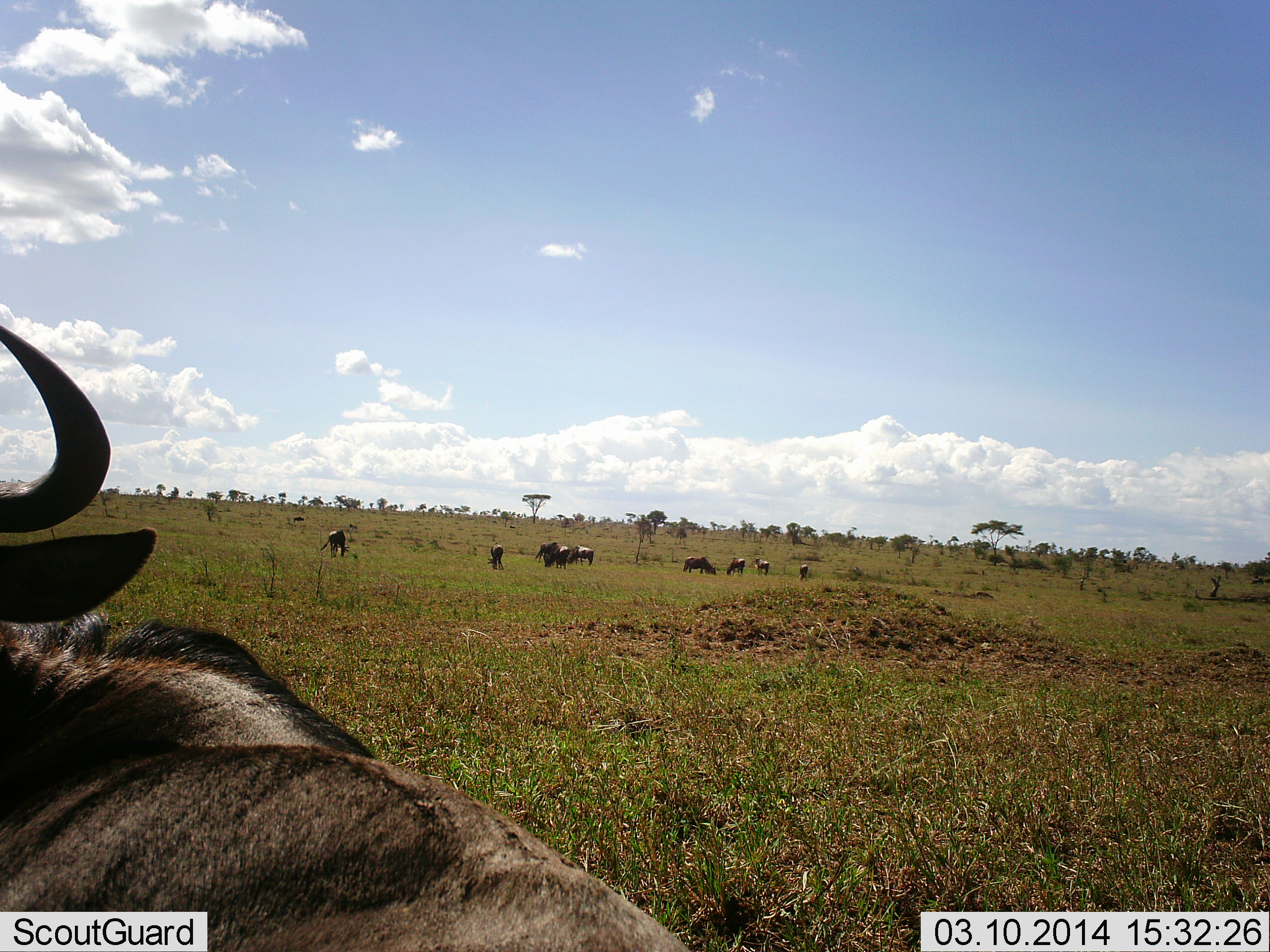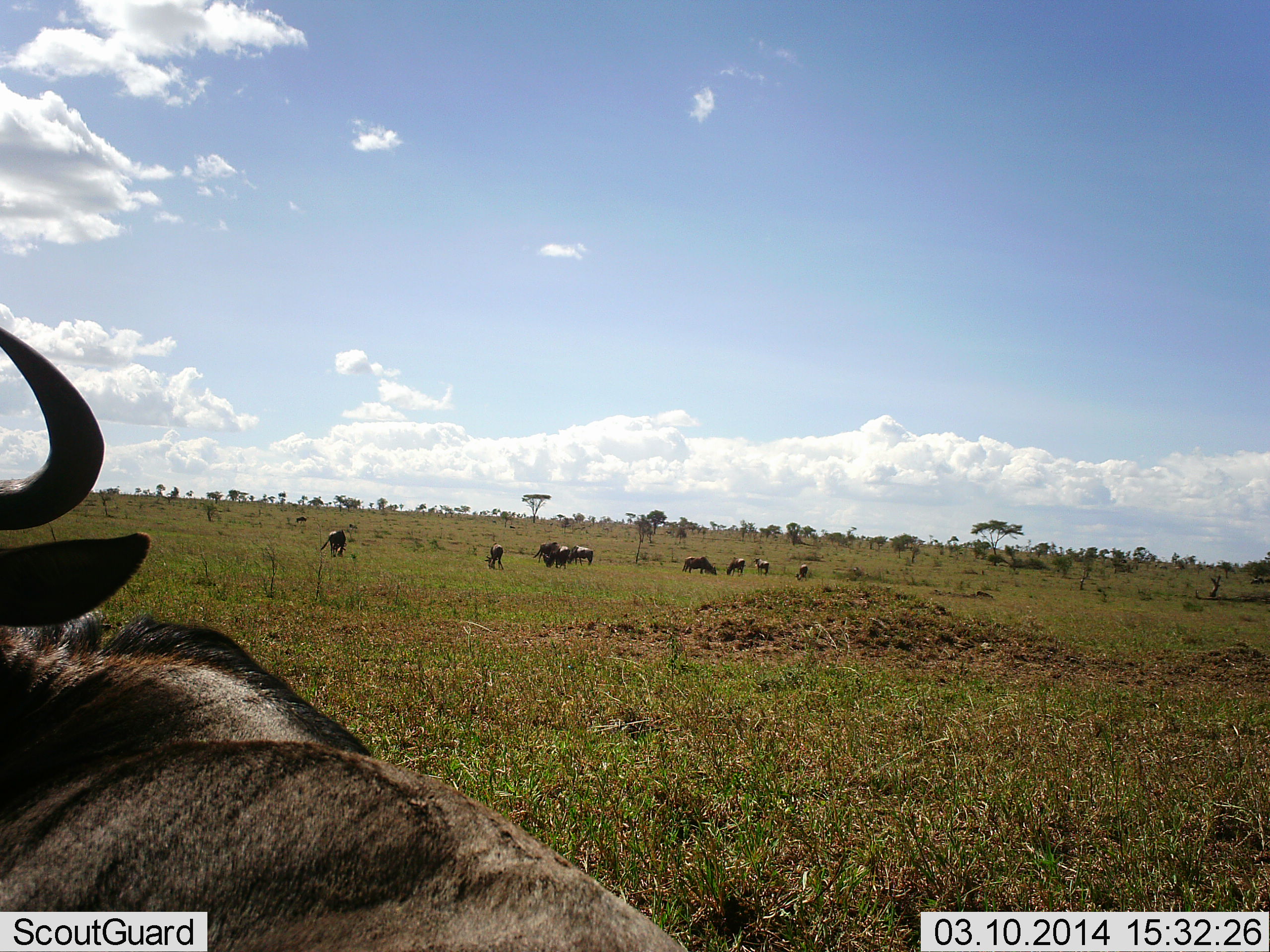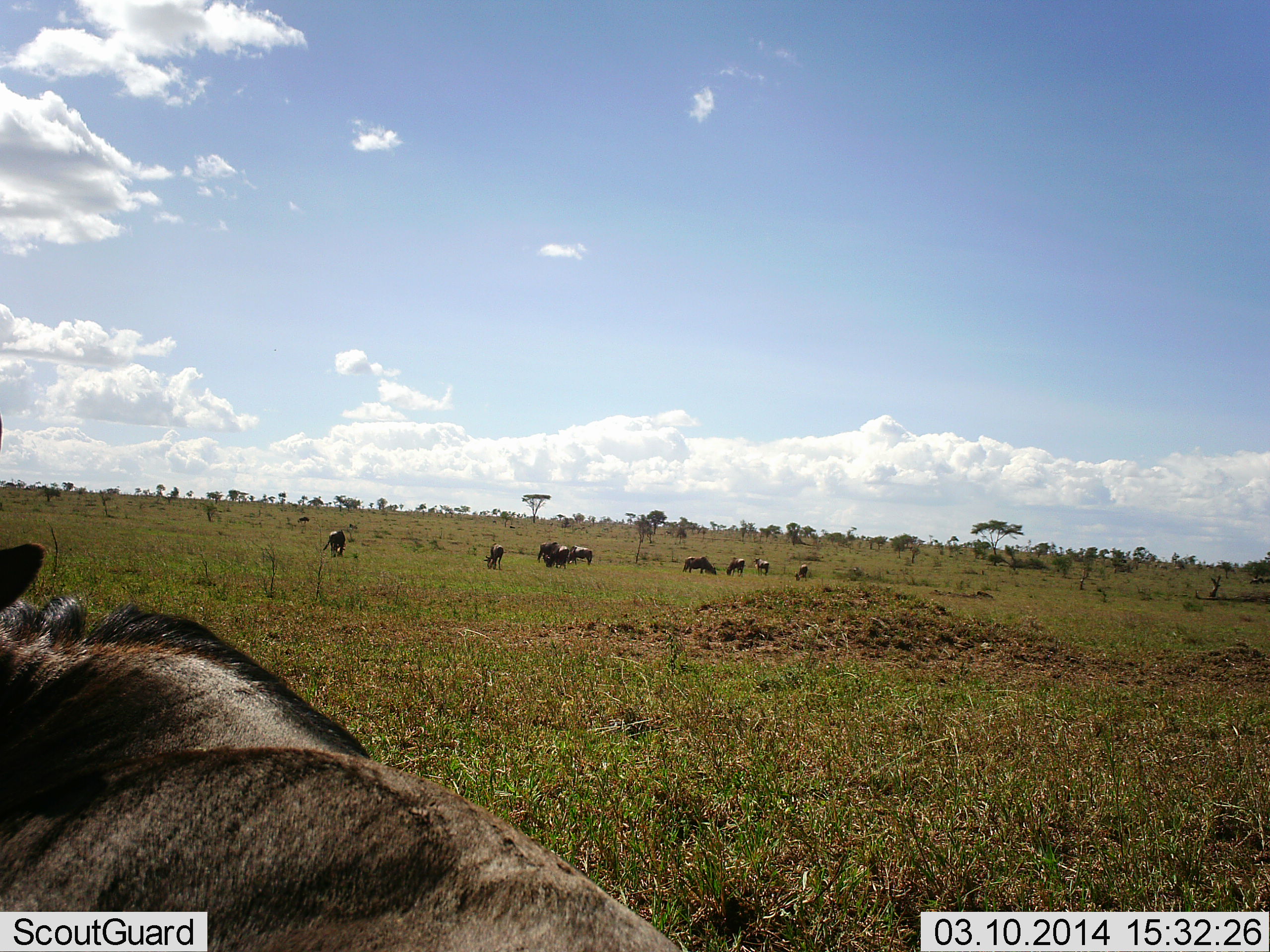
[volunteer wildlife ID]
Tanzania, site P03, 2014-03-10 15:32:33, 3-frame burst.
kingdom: Animalia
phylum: Chordata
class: Mammalia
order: Artiodactyla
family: Bovidae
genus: Connochaetes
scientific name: Connochaetes taurinus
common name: blue wildebeest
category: wildebeest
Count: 11-50.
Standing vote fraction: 50%.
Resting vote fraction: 60%.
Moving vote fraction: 0%.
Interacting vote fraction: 0%.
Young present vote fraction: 10%.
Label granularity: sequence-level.